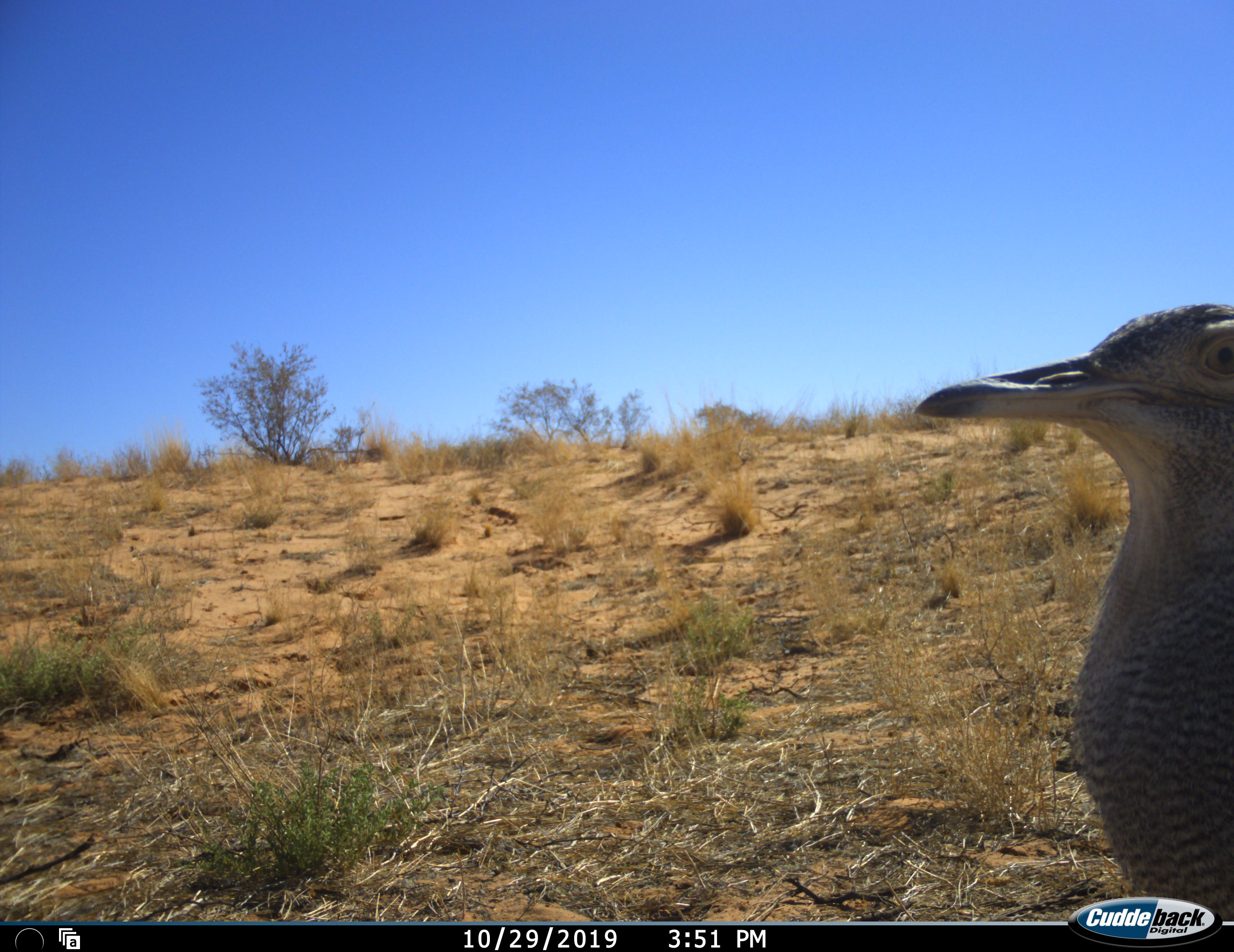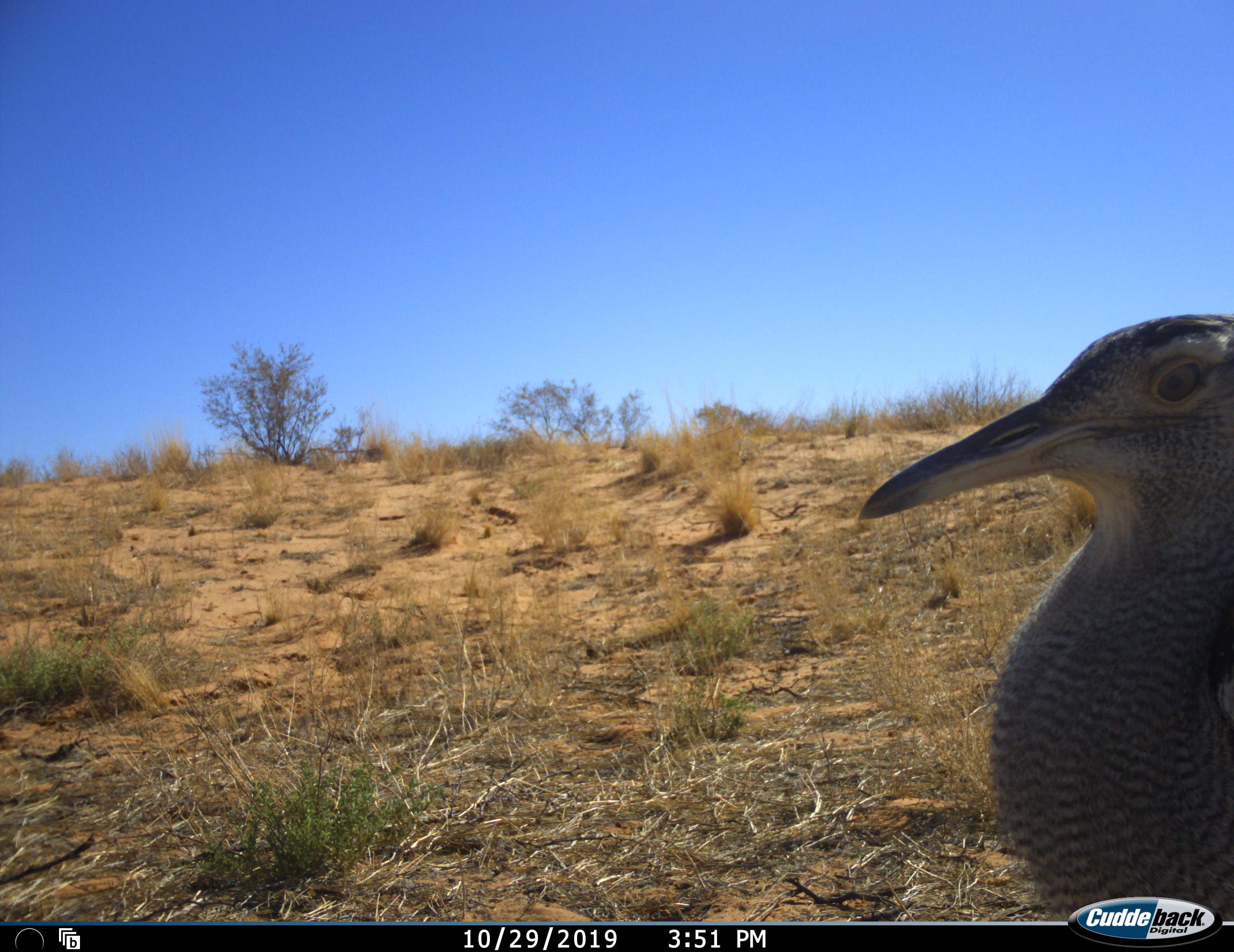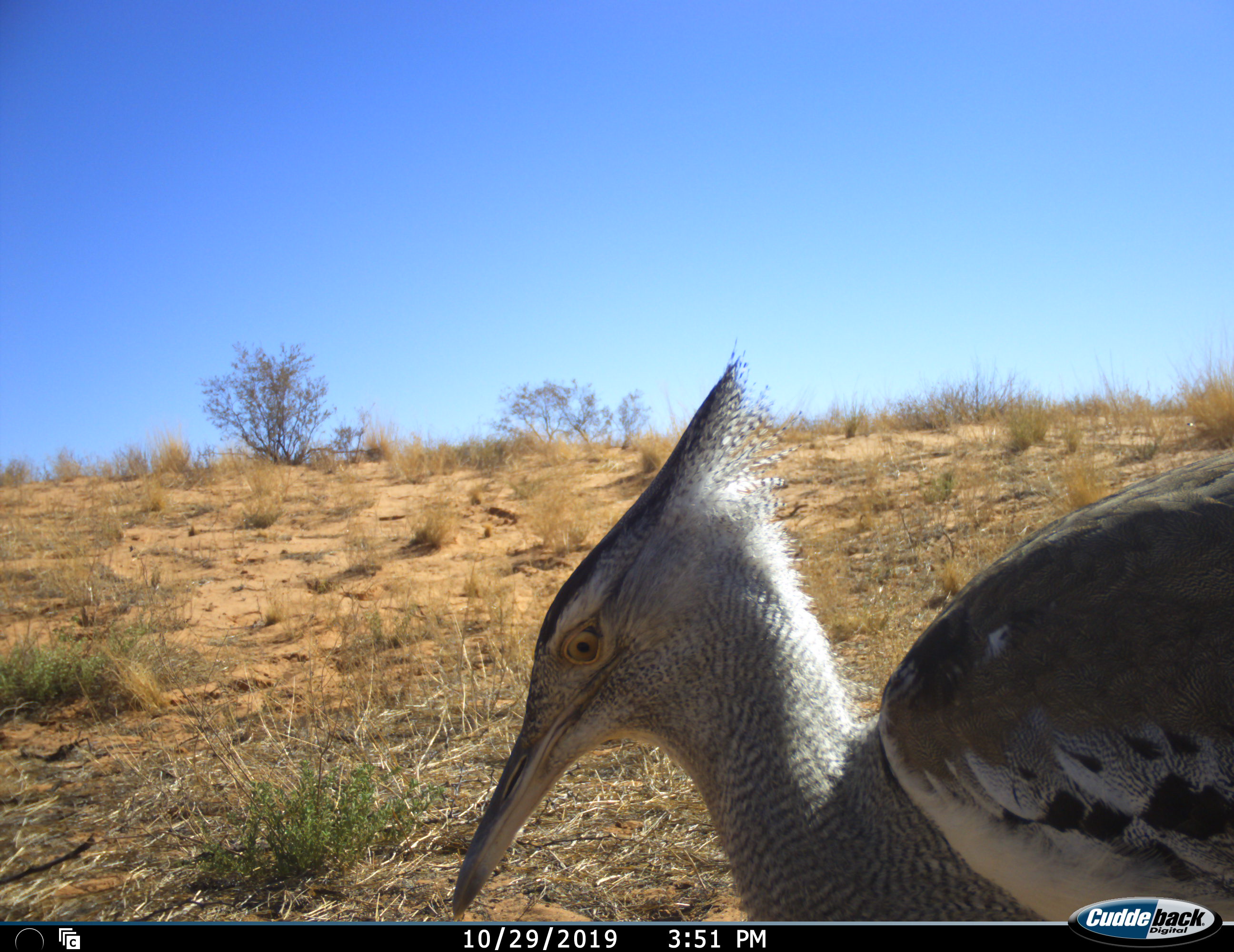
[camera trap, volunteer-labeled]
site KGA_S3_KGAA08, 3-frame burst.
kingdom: Animalia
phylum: Chordata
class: Aves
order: Otidiformes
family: Otididae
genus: Ardeotis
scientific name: Ardeotis kori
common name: kori bustard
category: bustardkori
Bustardkori (kori bustard) (Ardeotis kori), count 1. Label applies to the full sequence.